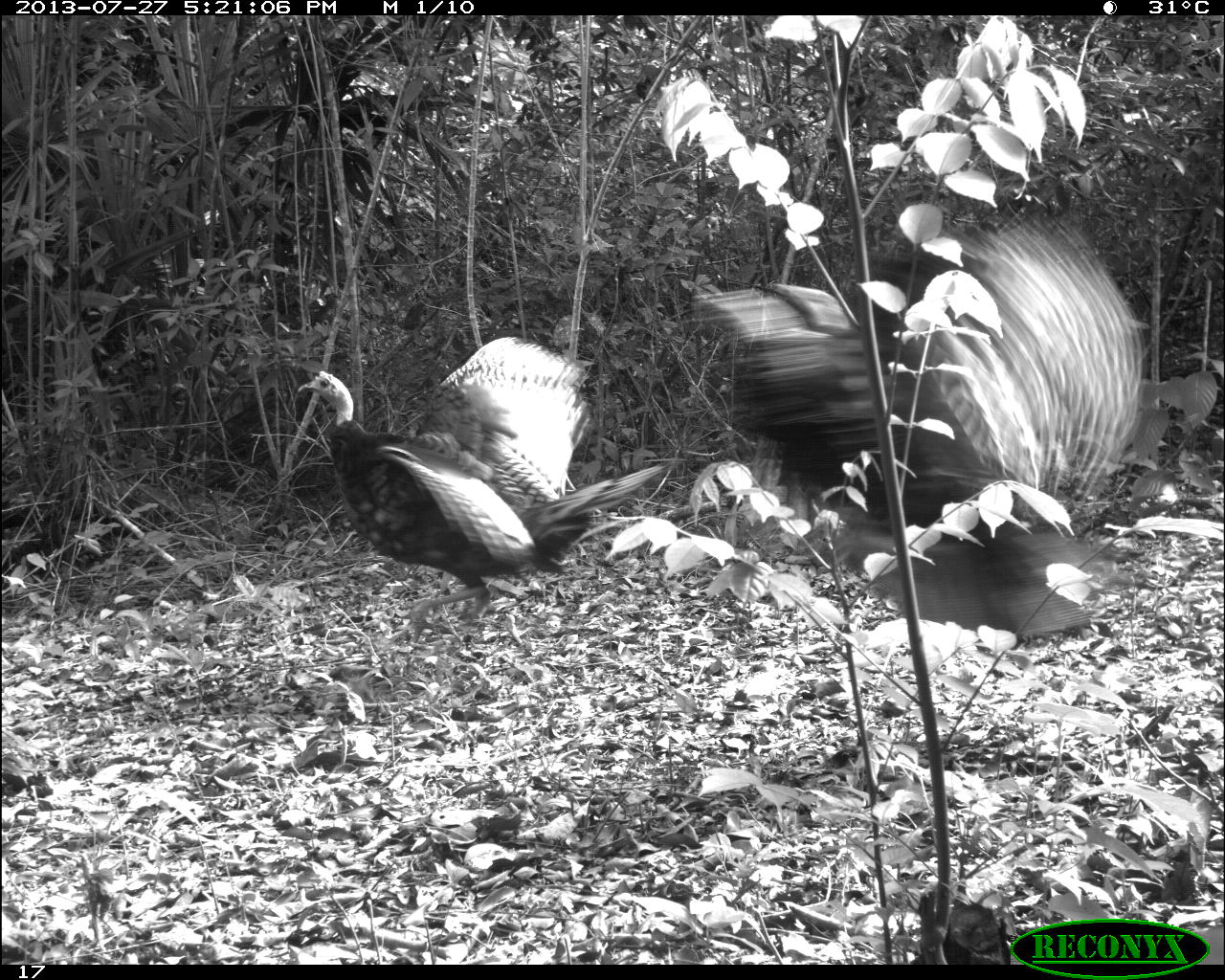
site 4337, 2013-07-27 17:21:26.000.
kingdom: Animalia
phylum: Chordata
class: Aves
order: Galliformes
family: Phasianidae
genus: Meleagris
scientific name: Meleagris ocellata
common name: ocellated turkey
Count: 2.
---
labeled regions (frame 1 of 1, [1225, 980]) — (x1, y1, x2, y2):
meleagris ocellata: (685, 206, 1144, 644); (297, 336, 668, 641)